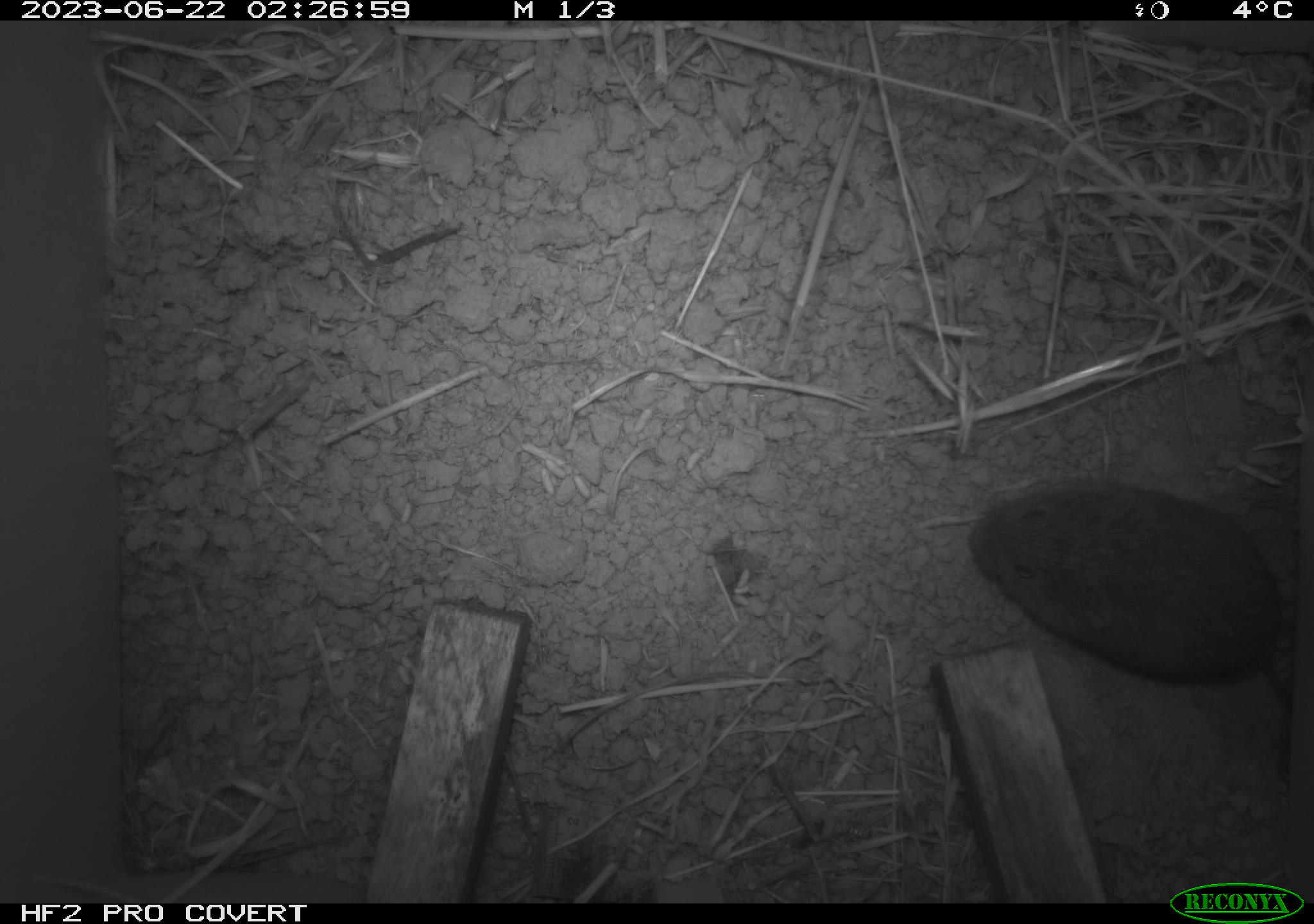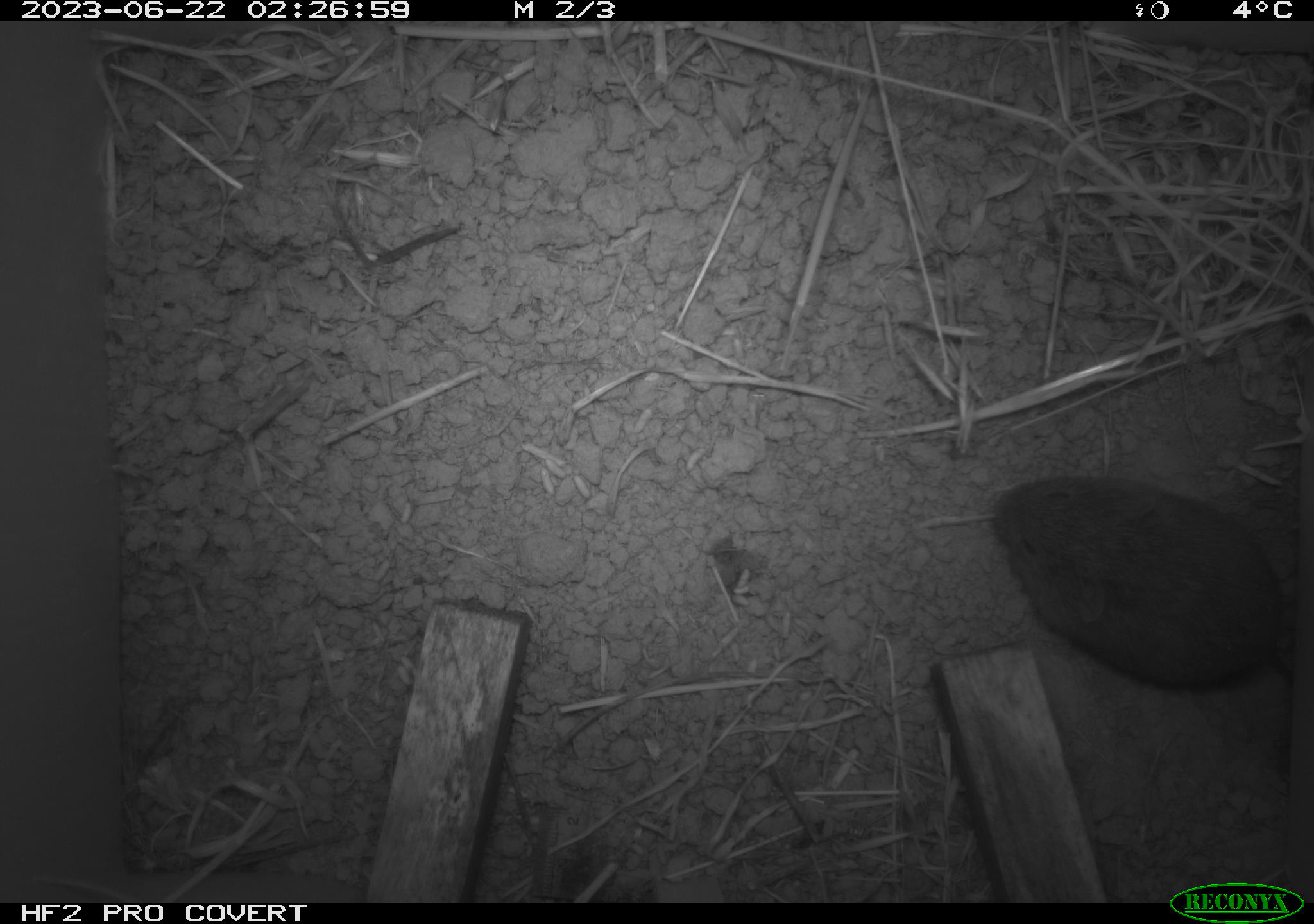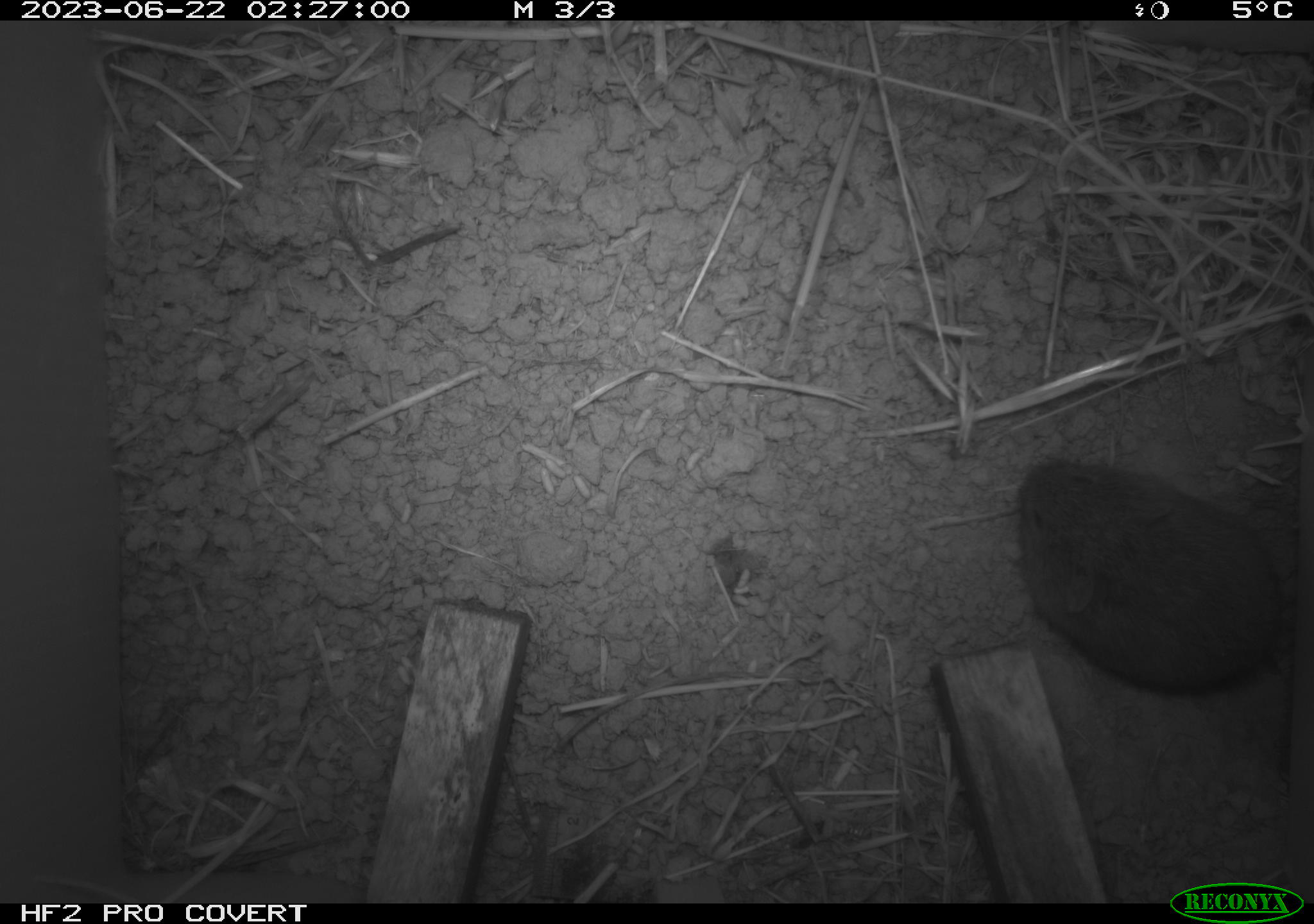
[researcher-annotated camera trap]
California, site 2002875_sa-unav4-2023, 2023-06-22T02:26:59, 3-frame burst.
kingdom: Animalia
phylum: Chordata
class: Mammalia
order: Rodentia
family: Cricetidae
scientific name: Arvicolinae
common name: voles, lemmings, and muskrats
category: arvicolinae subfamily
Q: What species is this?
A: Arvicolinae subfamily (voles, lemmings, and muskrats) (Arvicolinae).